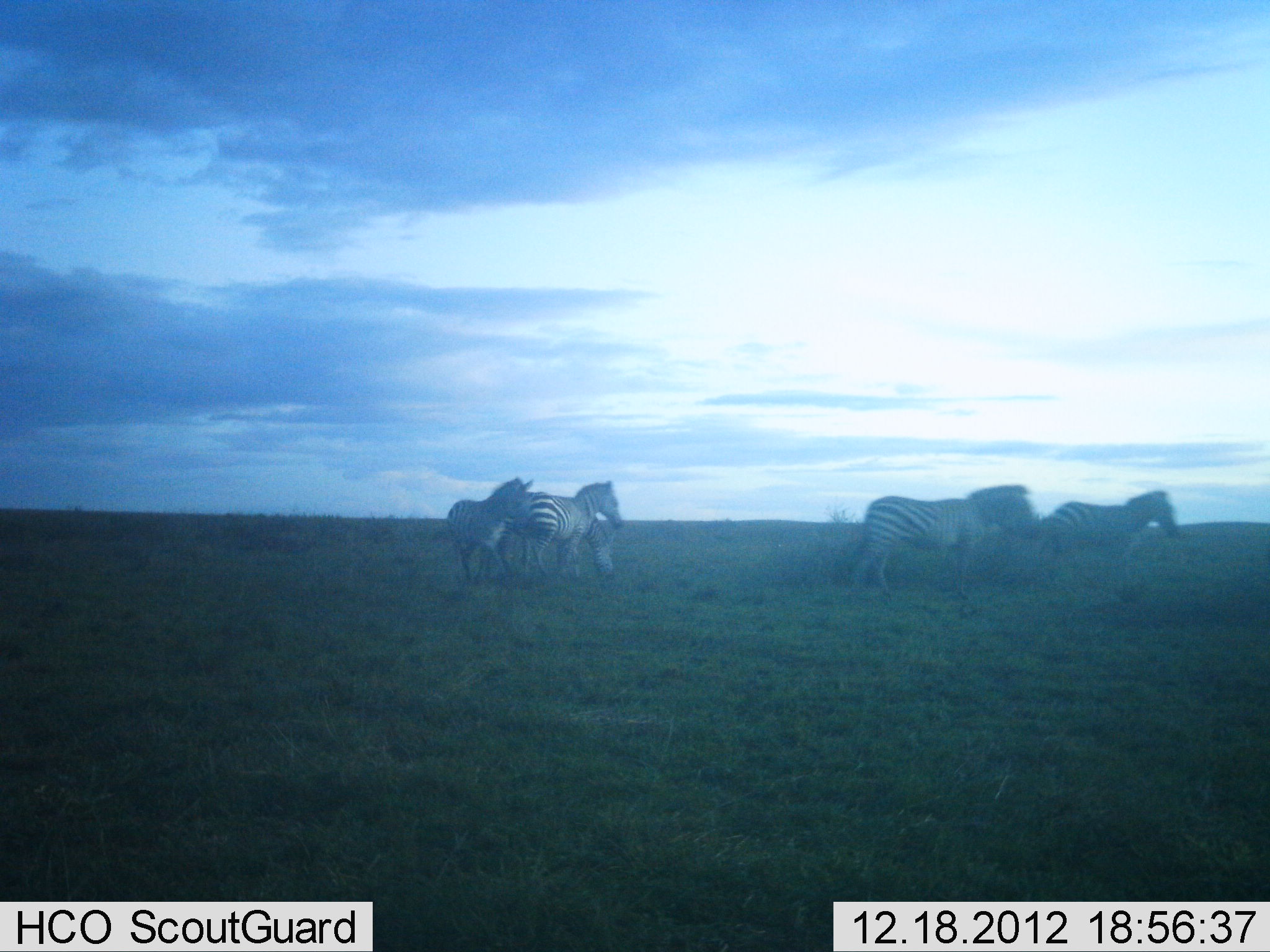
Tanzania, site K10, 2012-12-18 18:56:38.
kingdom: Animalia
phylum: Chordata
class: Mammalia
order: Perissodactyla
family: Equidae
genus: Equus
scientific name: Equus quagga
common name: plains zebra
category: zebra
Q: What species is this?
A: Zebra (plains zebra) (Equus quagga).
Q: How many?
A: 5.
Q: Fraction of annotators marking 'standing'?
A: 69%.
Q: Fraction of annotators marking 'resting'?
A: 0%.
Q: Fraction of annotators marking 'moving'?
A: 54%.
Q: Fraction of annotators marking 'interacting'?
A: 4%.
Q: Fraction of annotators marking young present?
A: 8%.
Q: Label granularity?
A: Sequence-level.